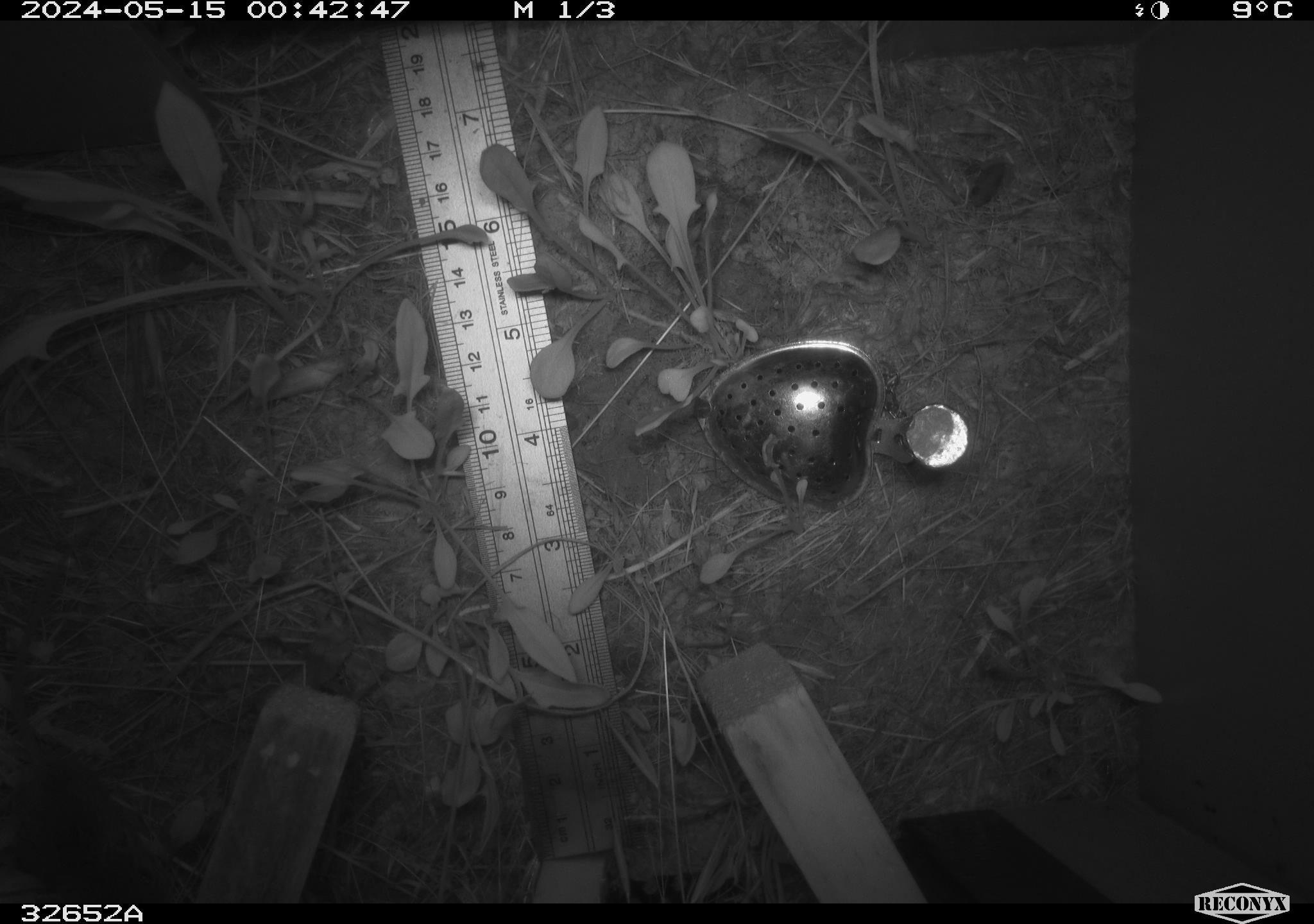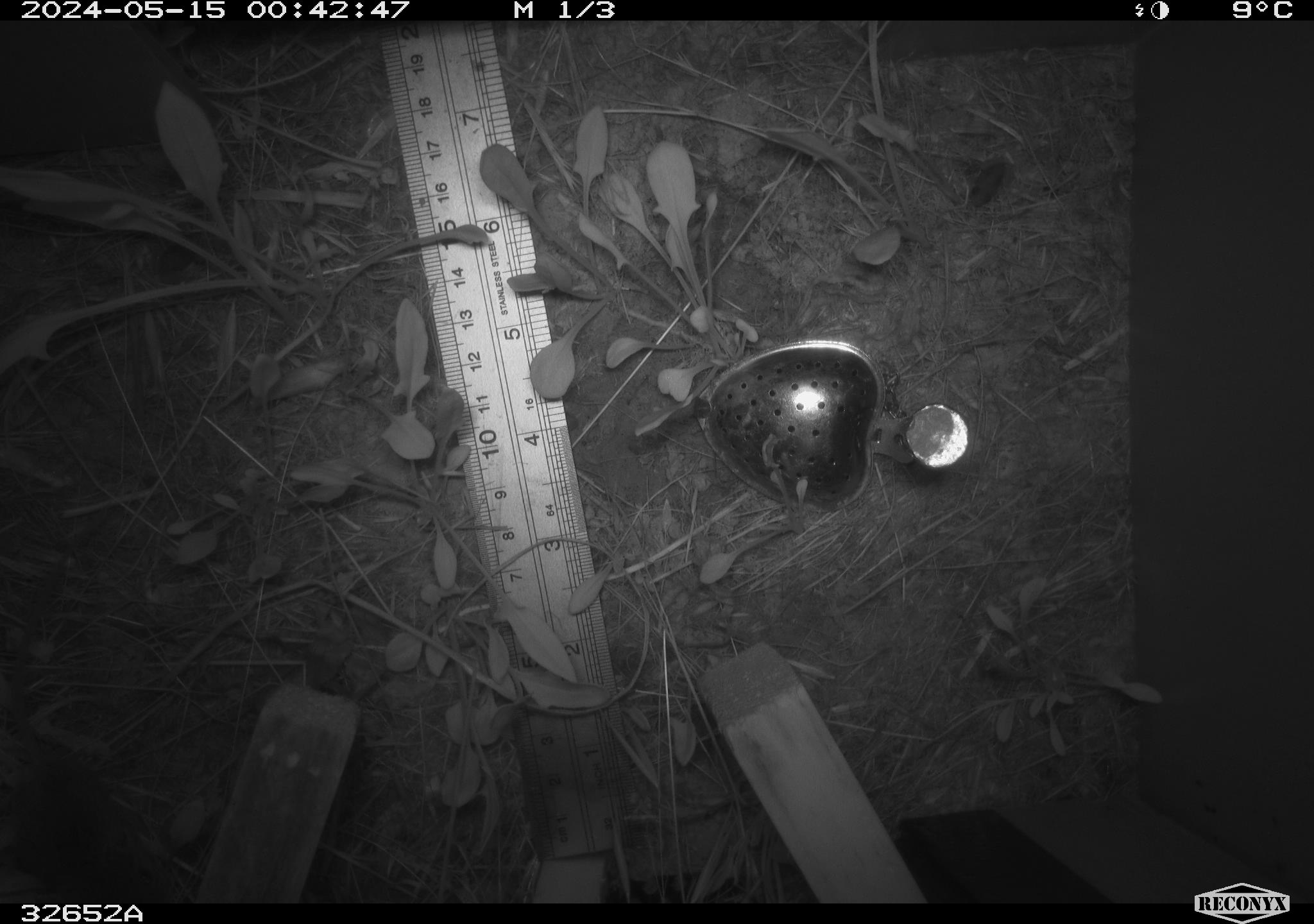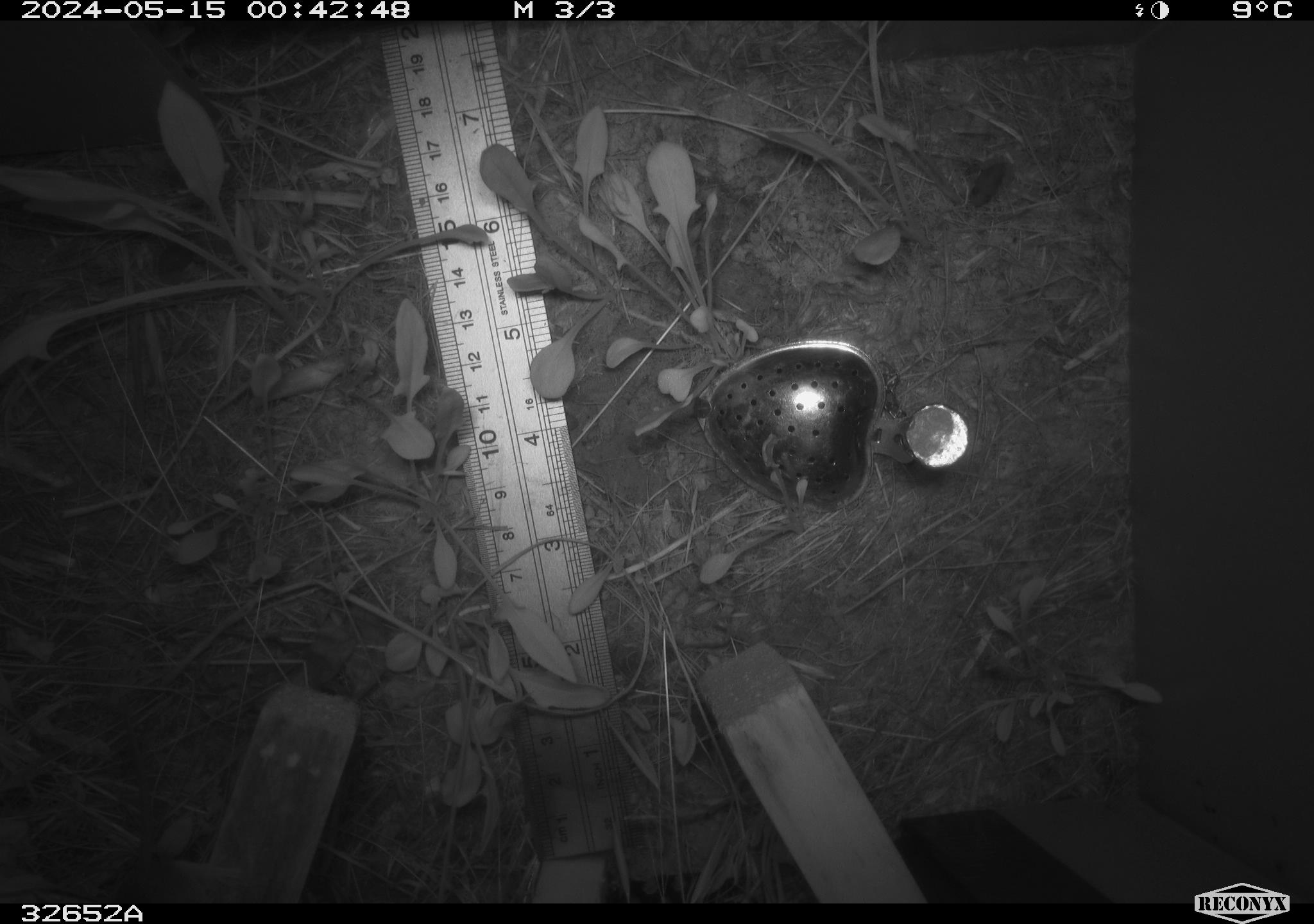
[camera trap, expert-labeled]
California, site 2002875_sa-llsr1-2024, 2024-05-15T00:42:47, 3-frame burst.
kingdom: Animalia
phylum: Chordata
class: Mammalia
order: Rodentia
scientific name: Rodentia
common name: mouse species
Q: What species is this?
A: Mouse species (Rodentia).